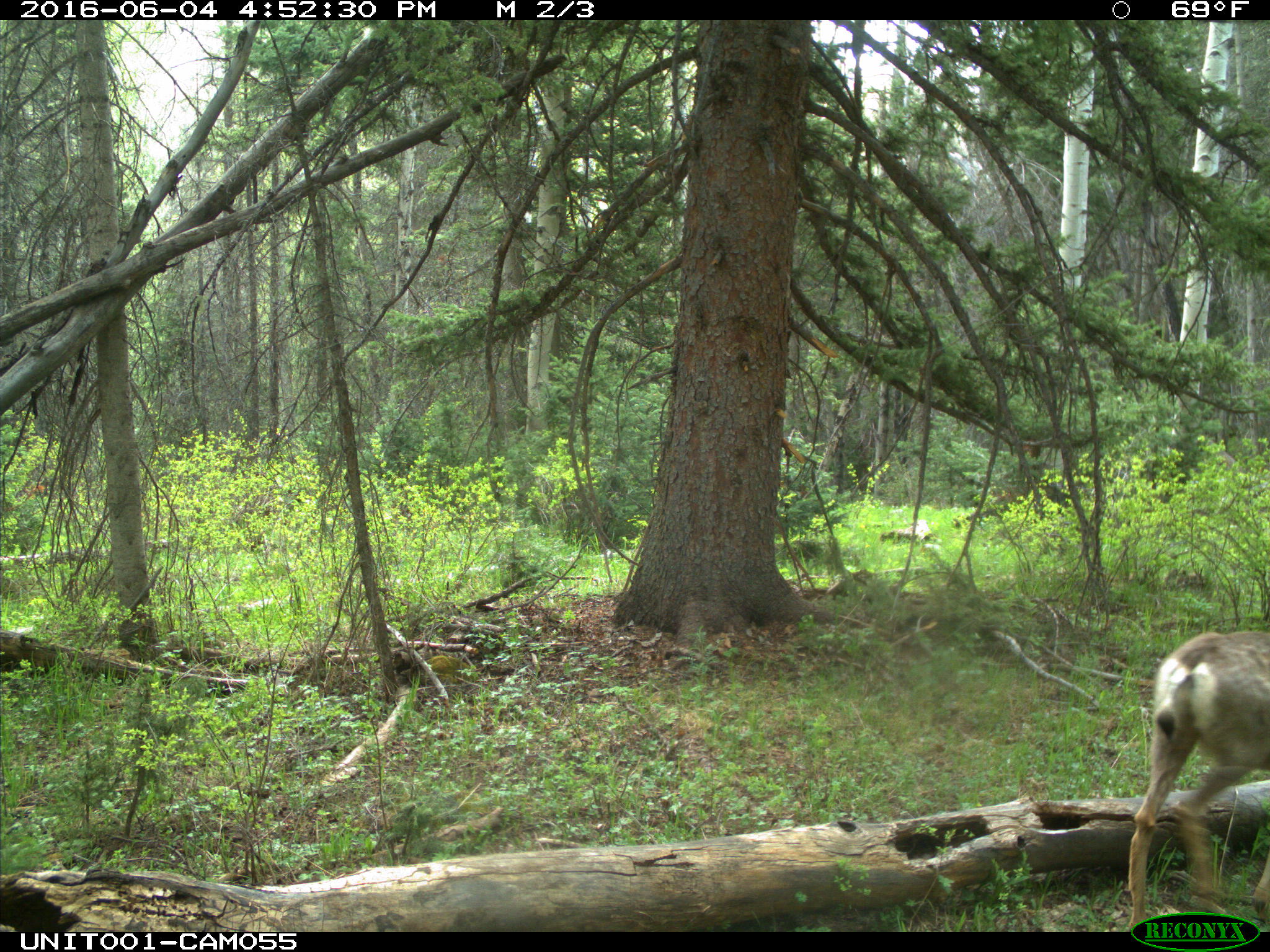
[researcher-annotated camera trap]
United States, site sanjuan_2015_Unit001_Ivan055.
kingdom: Animalia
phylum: Chordata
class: Mammalia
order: Artiodactyla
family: Cervidae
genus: Odocoileus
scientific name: Odocoileus hemionus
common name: mule deer